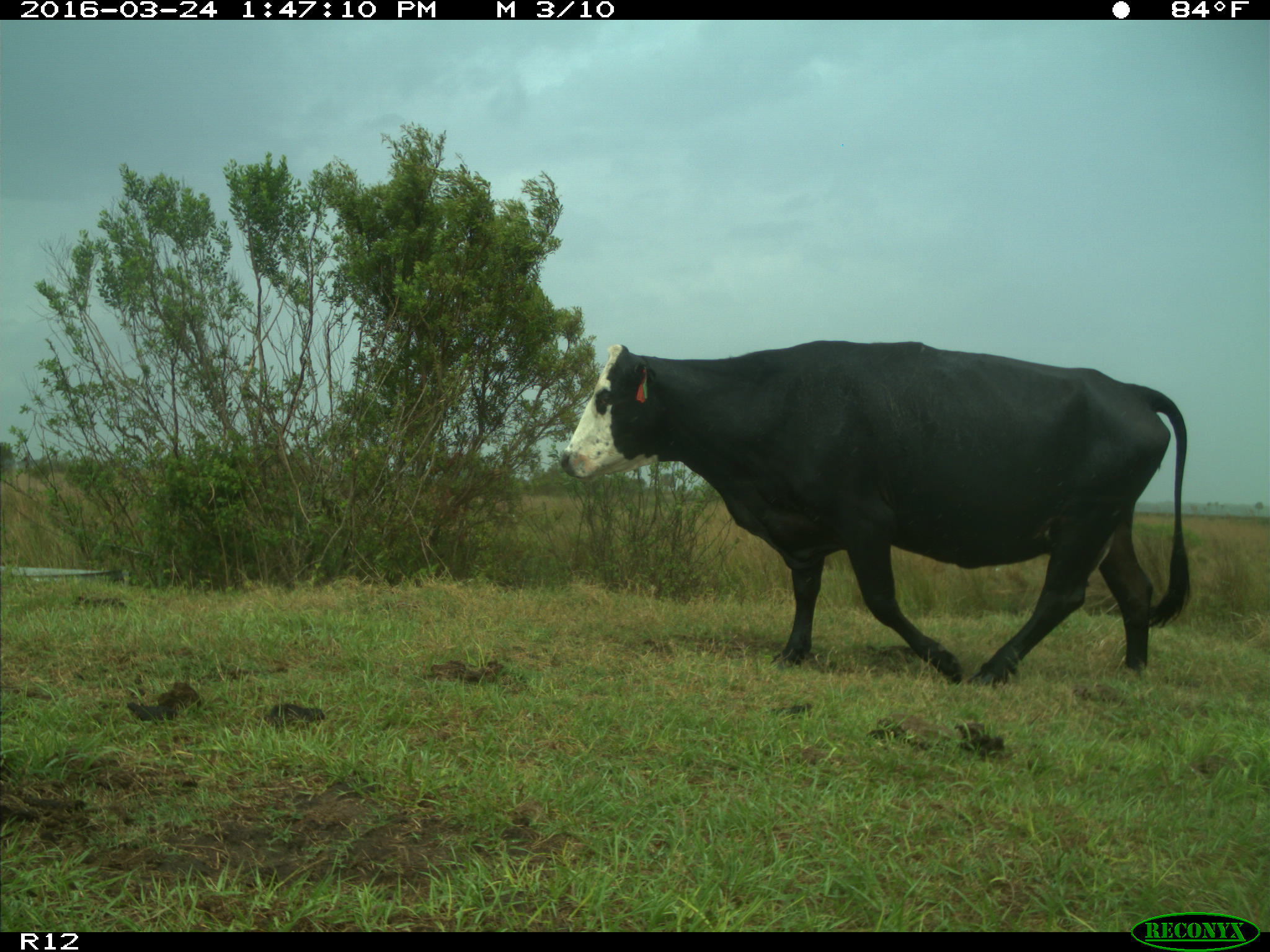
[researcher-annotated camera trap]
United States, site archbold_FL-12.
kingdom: Animalia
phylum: Chordata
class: Mammalia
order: Artiodactyla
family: Bovidae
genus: Bos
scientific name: Bos taurus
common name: domestic cow